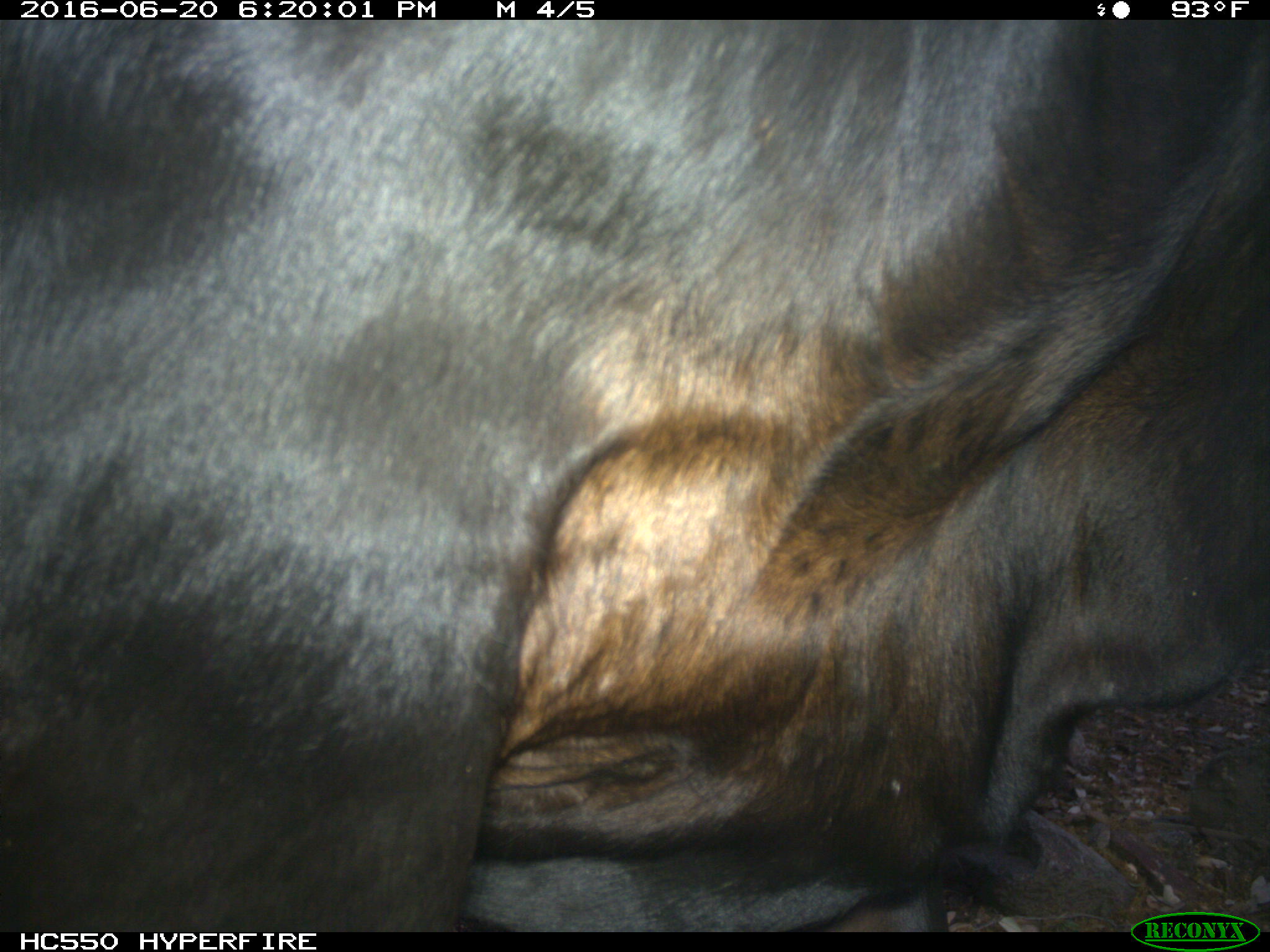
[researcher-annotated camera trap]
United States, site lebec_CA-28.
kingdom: Animalia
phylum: Chordata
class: Mammalia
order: Artiodactyla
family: Bovidae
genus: Bos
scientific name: Bos taurus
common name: domestic cow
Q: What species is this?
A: Bos taurus (domestic cow).